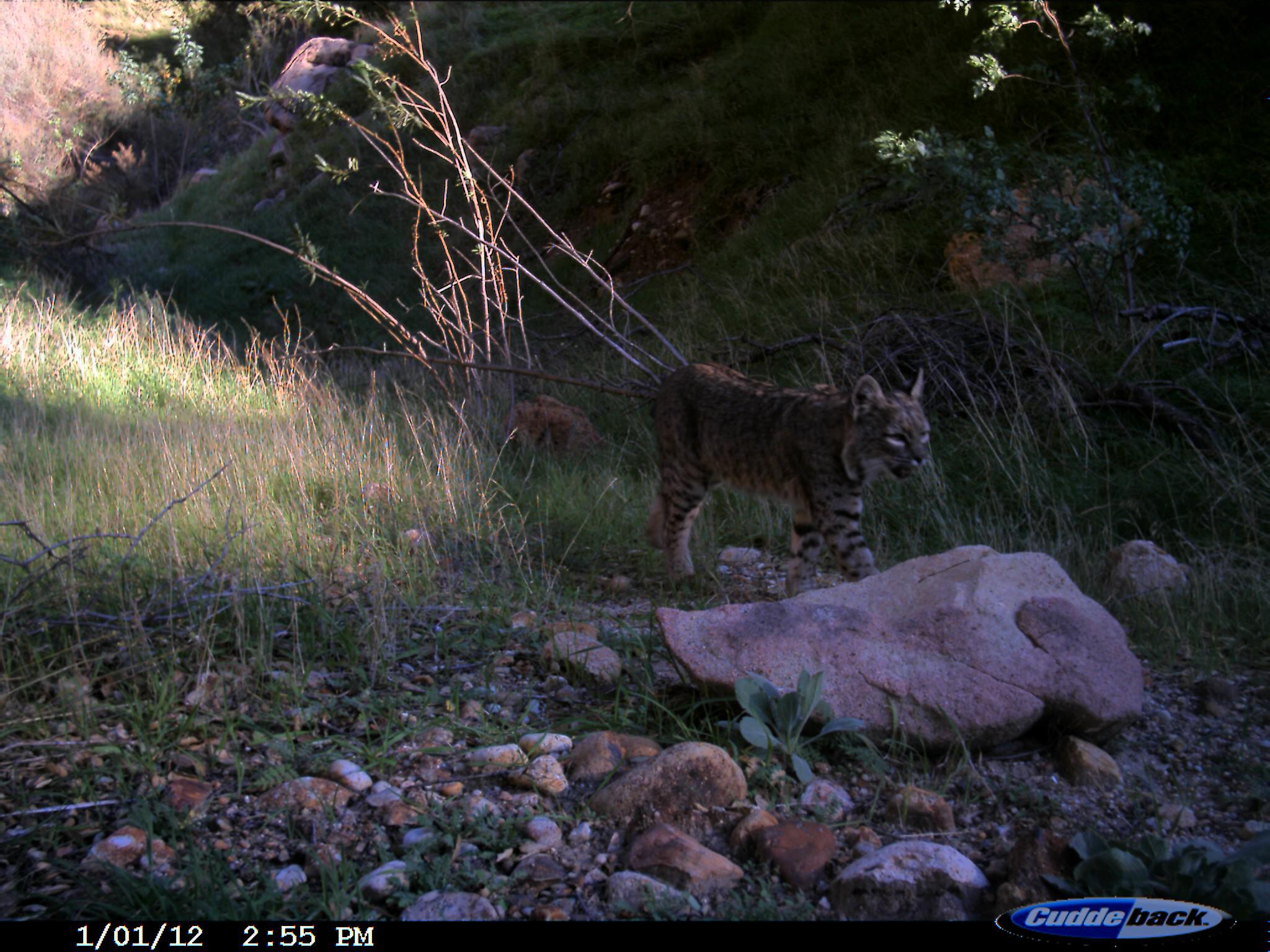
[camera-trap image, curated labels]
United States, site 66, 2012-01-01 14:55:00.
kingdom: Animalia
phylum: Chordata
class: Mammalia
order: Carnivora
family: Felidae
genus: Lynx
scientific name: Lynx rufus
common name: bobcat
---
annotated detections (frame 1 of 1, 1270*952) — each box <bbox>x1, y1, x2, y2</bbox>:
bobcat: <bbox>644, 362, 936, 599</bbox>